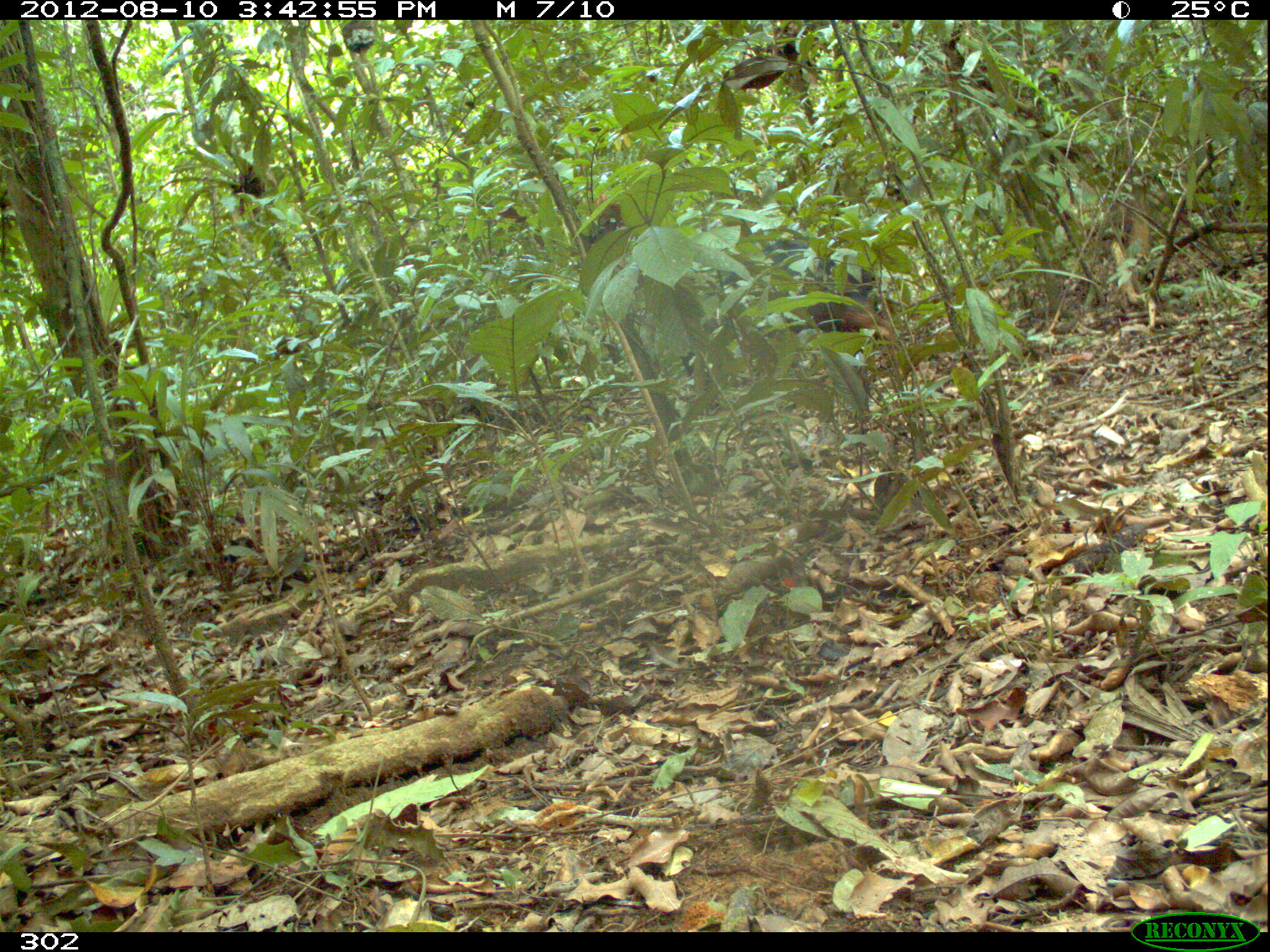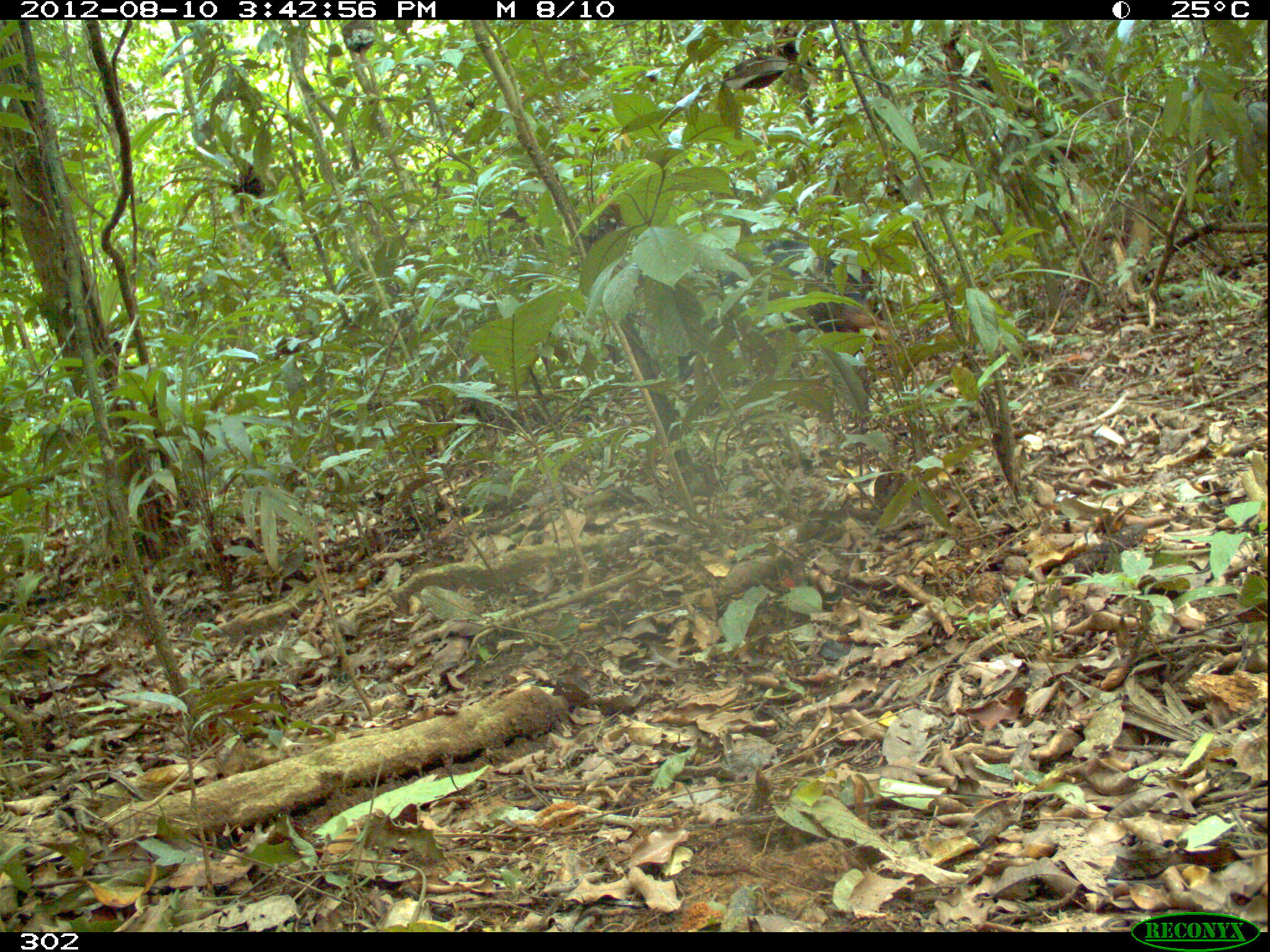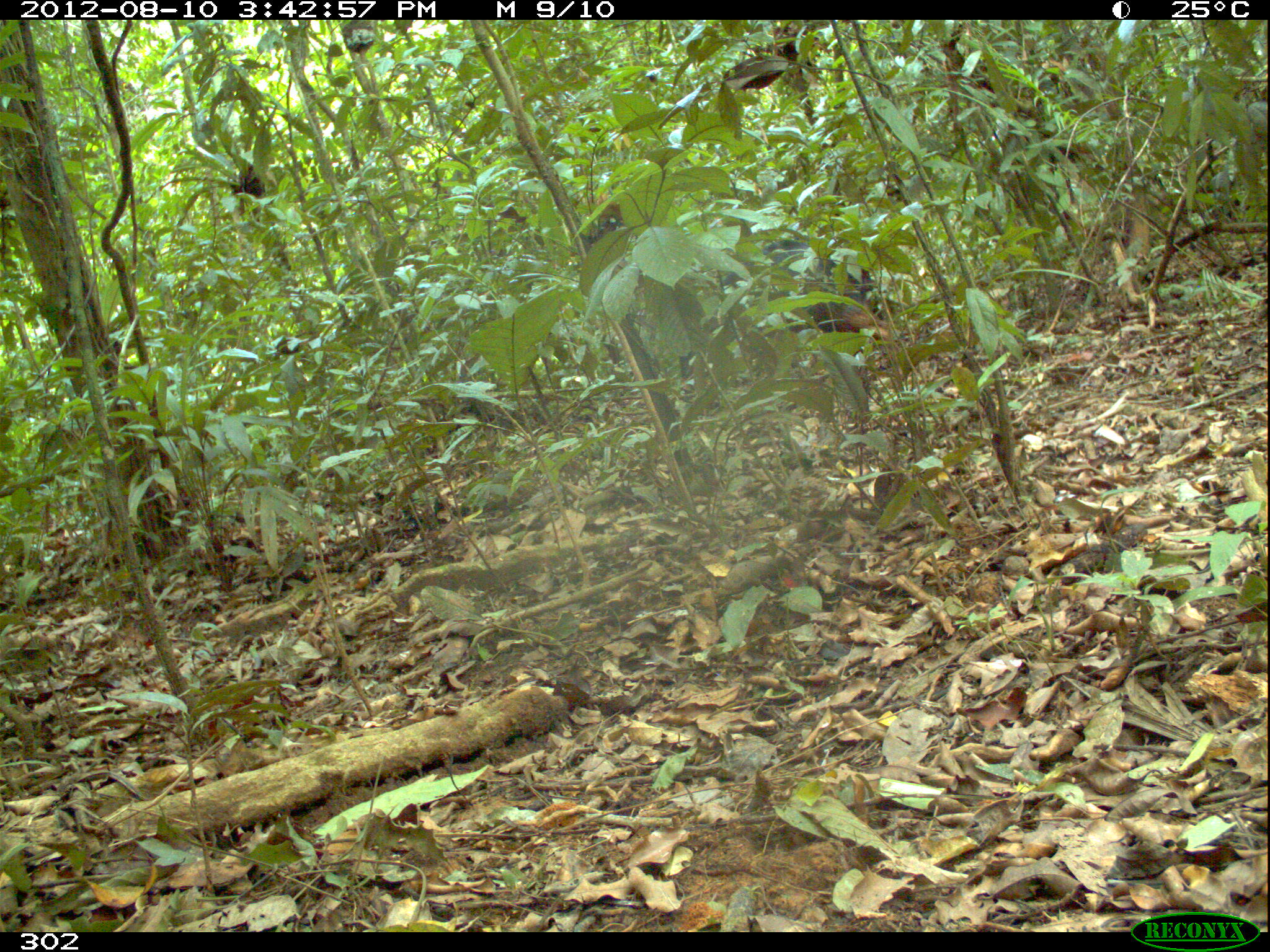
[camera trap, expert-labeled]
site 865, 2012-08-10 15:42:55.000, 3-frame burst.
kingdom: Animalia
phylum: Chordata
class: Mammalia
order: Artiodactyla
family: Tayassuidae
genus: Tayassu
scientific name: Tayassu pecari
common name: white-lipped peccary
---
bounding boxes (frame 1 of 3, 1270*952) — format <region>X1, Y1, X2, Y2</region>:
tayassu pecari: <region>676, 233, 898, 415</region>